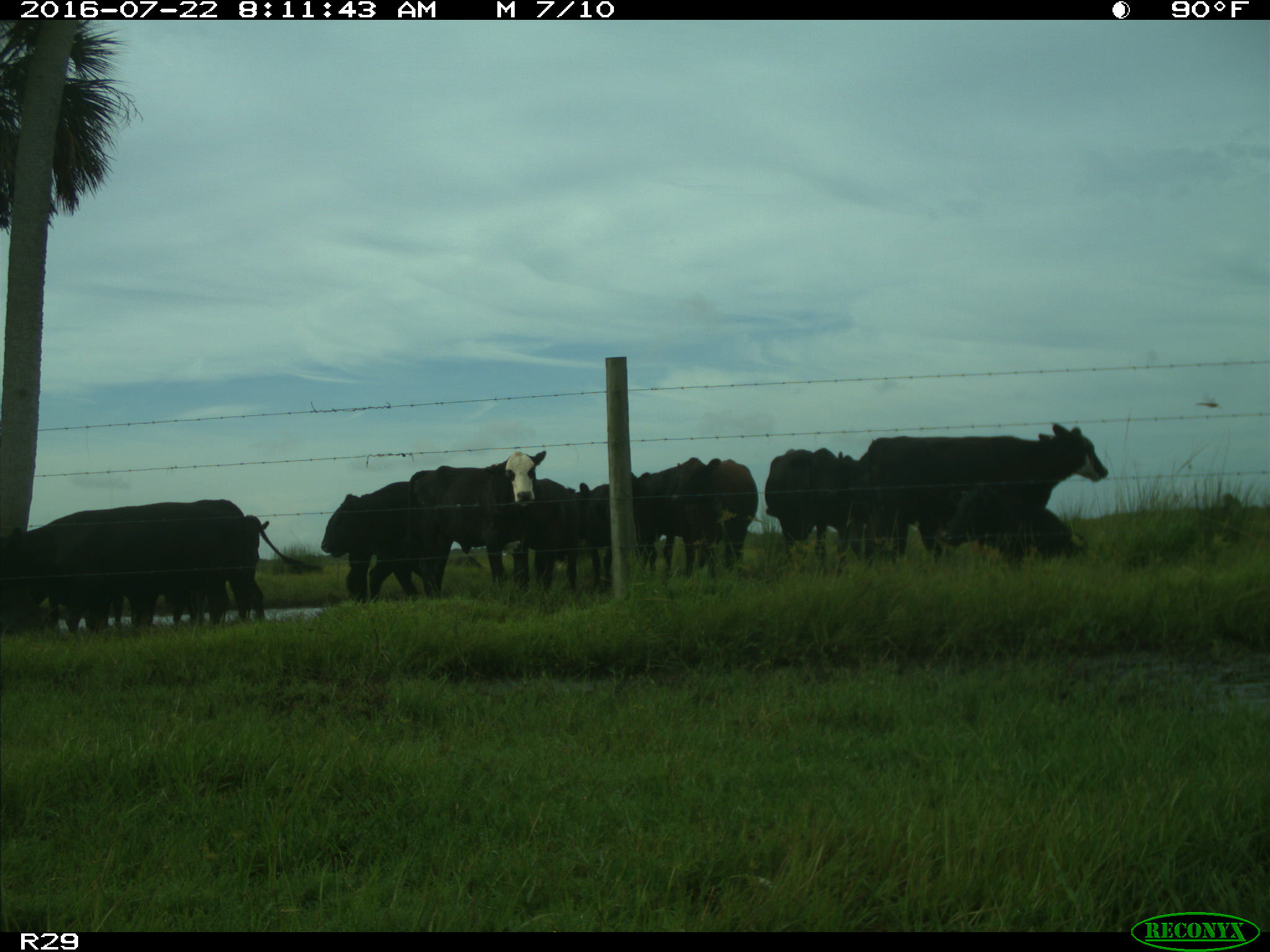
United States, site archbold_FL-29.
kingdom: Animalia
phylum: Chordata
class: Mammalia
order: Artiodactyla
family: Bovidae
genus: Bos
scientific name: Bos taurus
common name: domestic cow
Bos taurus (domestic cow).